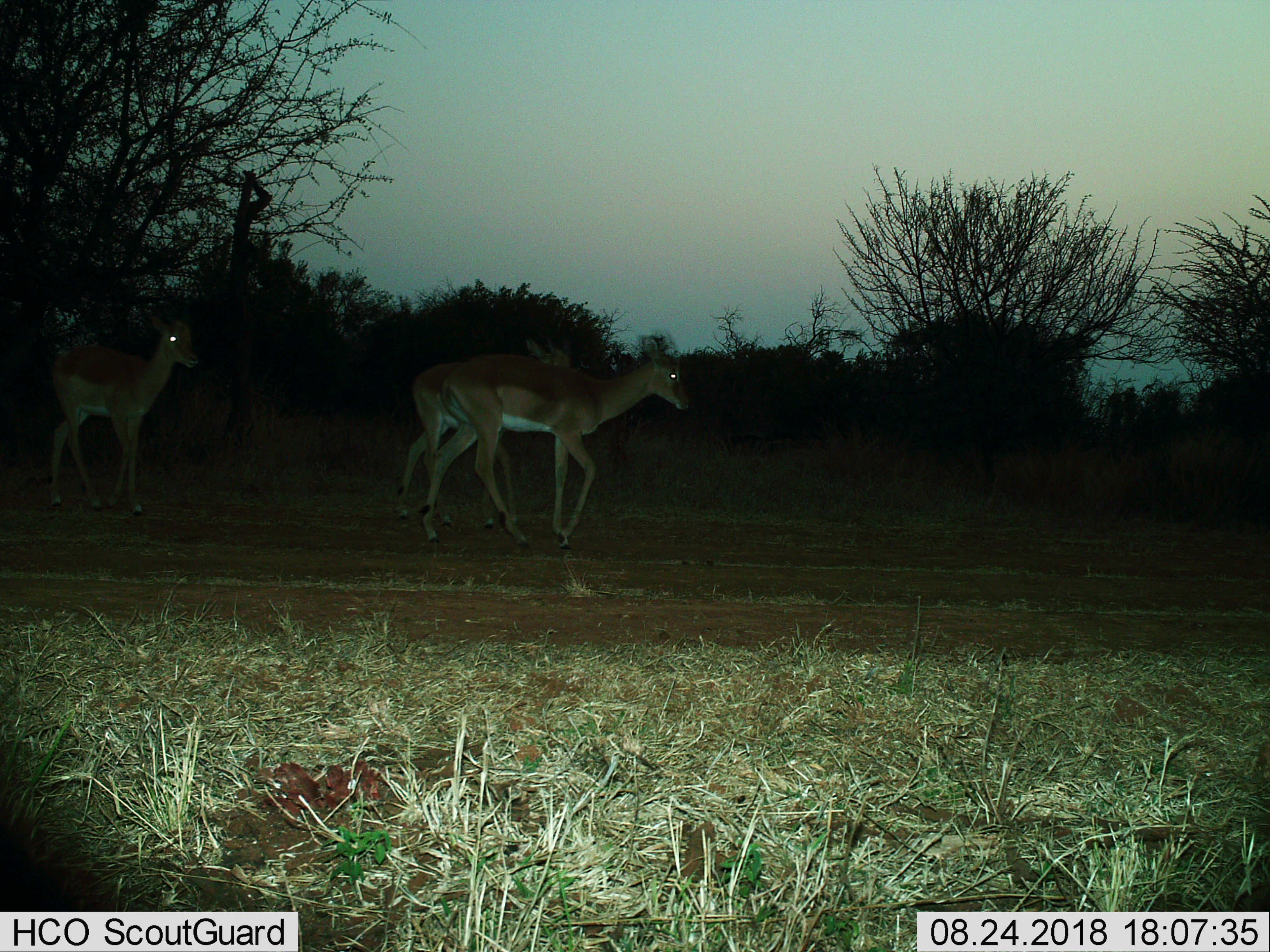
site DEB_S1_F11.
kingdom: Animalia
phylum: Chordata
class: Mammalia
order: Artiodactyla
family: Bovidae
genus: Aepyceros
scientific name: Aepyceros melampus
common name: impala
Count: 3.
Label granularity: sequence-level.